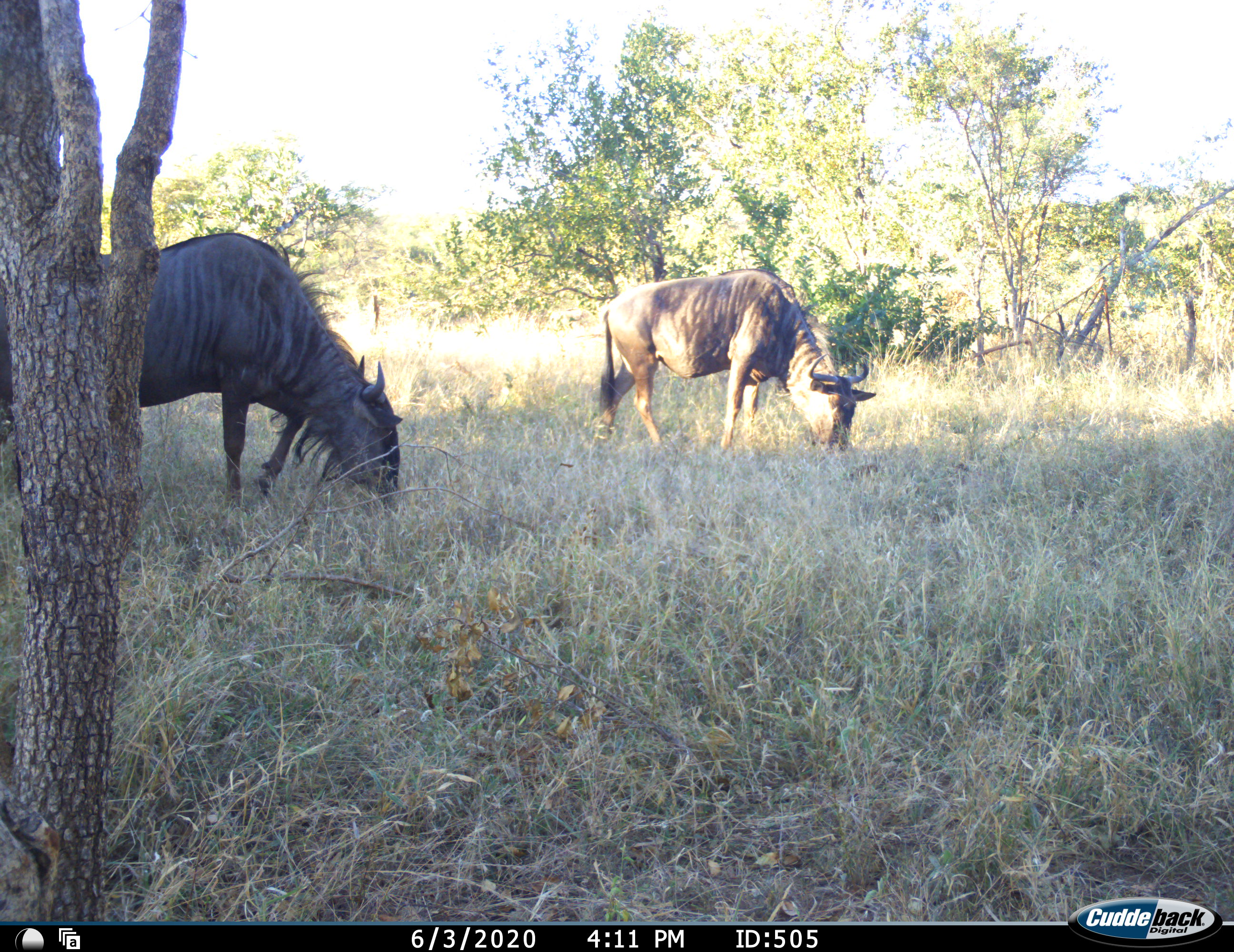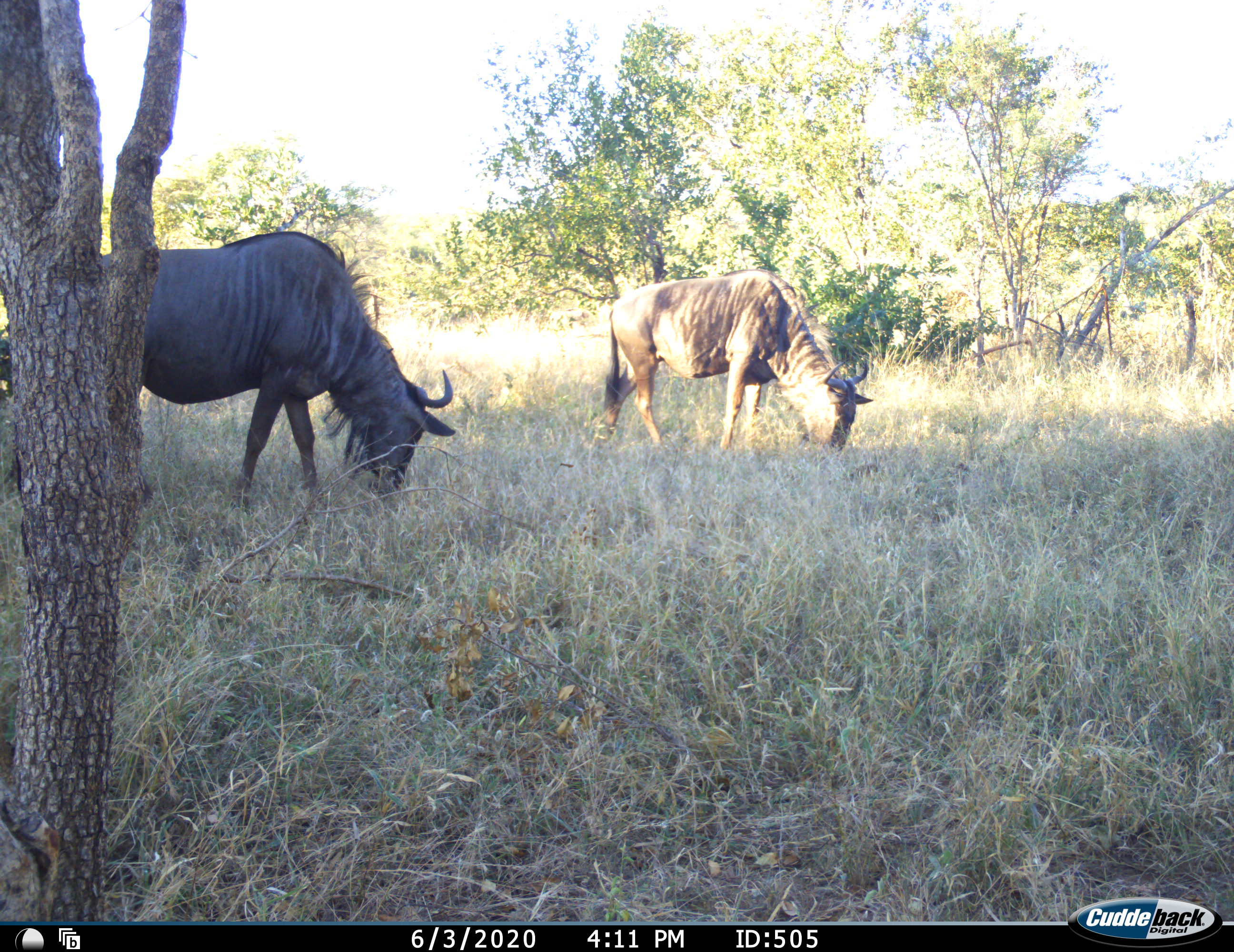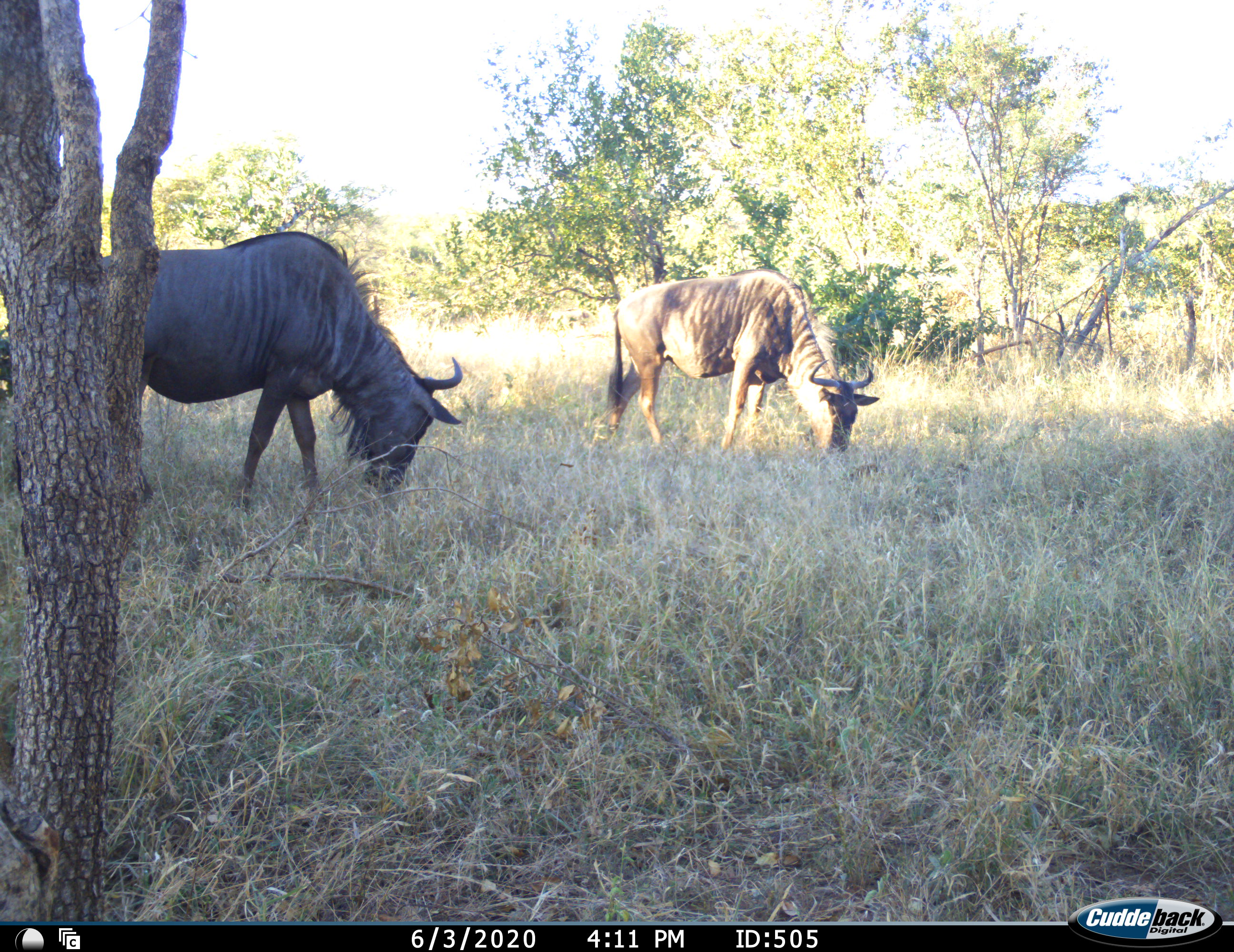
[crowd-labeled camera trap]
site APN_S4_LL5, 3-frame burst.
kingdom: Animalia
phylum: Chordata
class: Mammalia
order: Artiodactyla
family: Bovidae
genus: Connochaetes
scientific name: Connochaetes taurinus taurinus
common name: blue wildebeest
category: wildebeestblue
Wildebeestblue (blue wildebeest) (Connochaetes taurinus taurinus), count 2. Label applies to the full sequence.